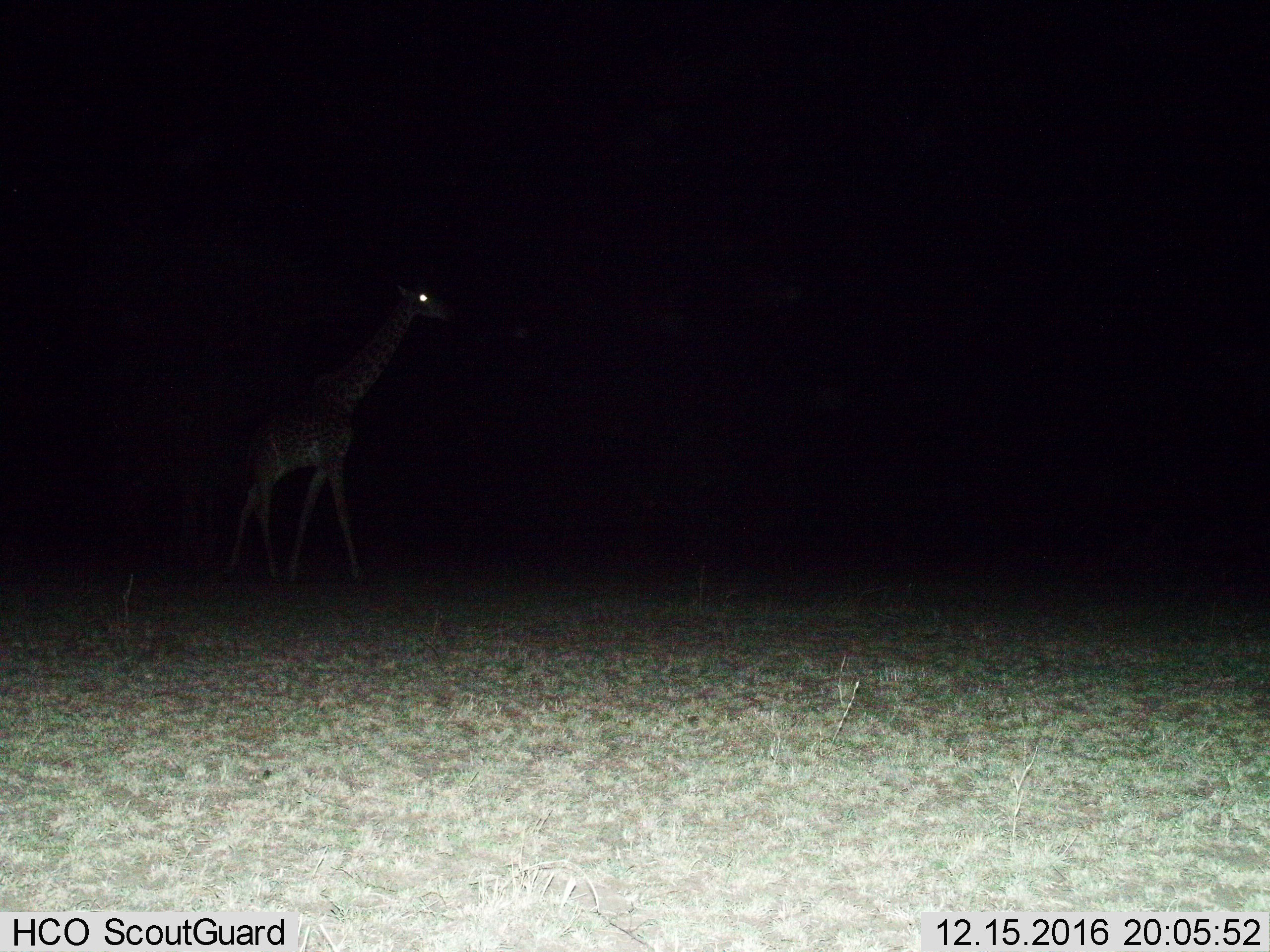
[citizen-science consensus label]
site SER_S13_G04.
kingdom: Animalia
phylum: Chordata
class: Mammalia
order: Artiodactyla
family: Giraffidae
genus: Giraffa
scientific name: Giraffa camelopardalis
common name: giraffe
Giraffe (Giraffa camelopardalis), count 1. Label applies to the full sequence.